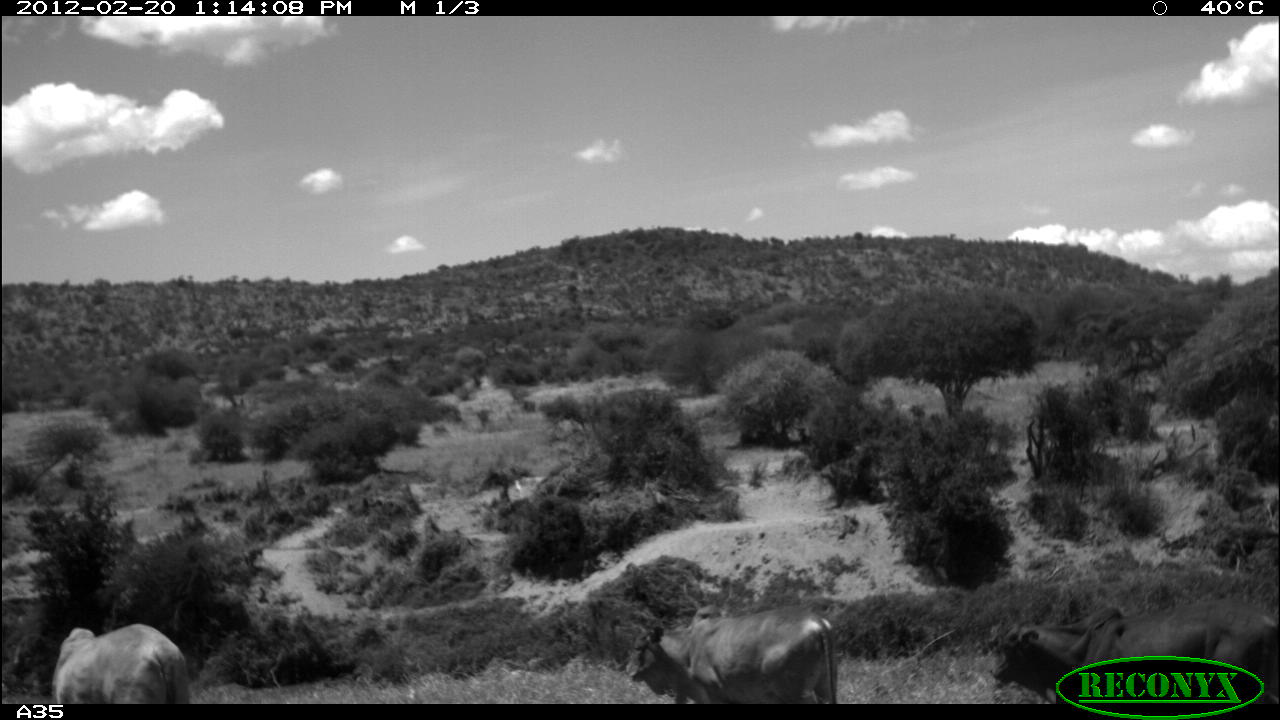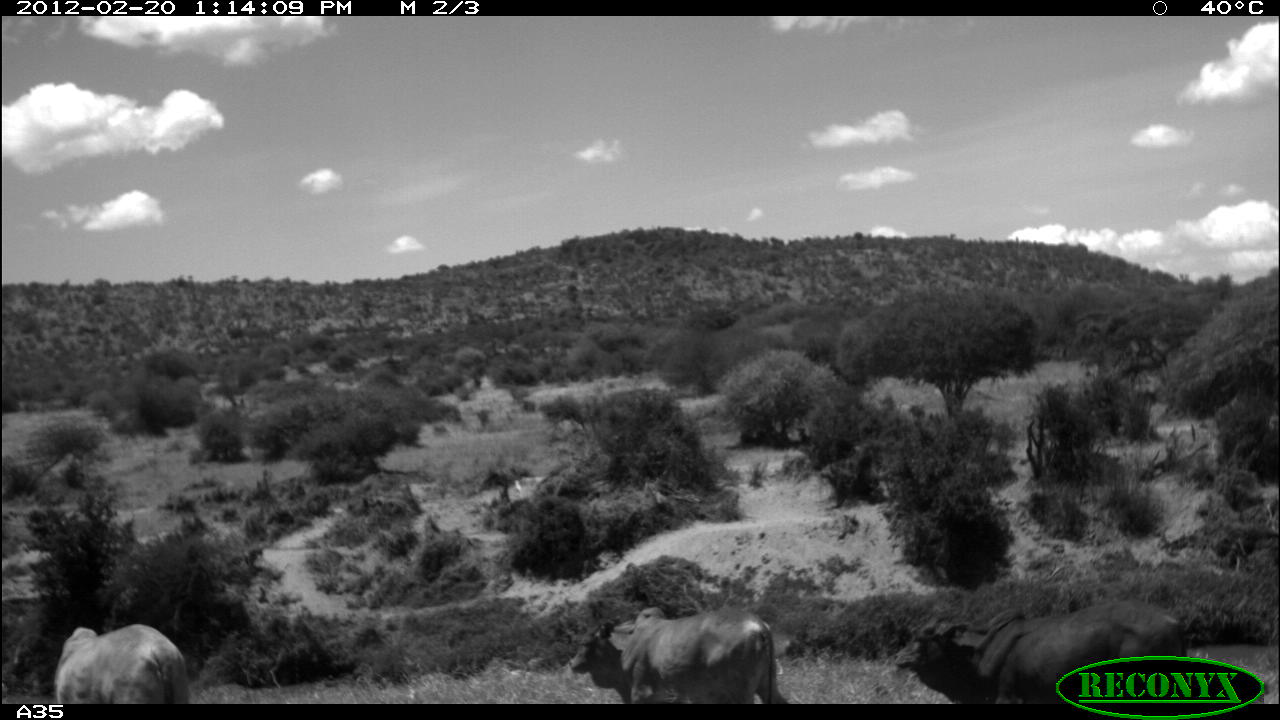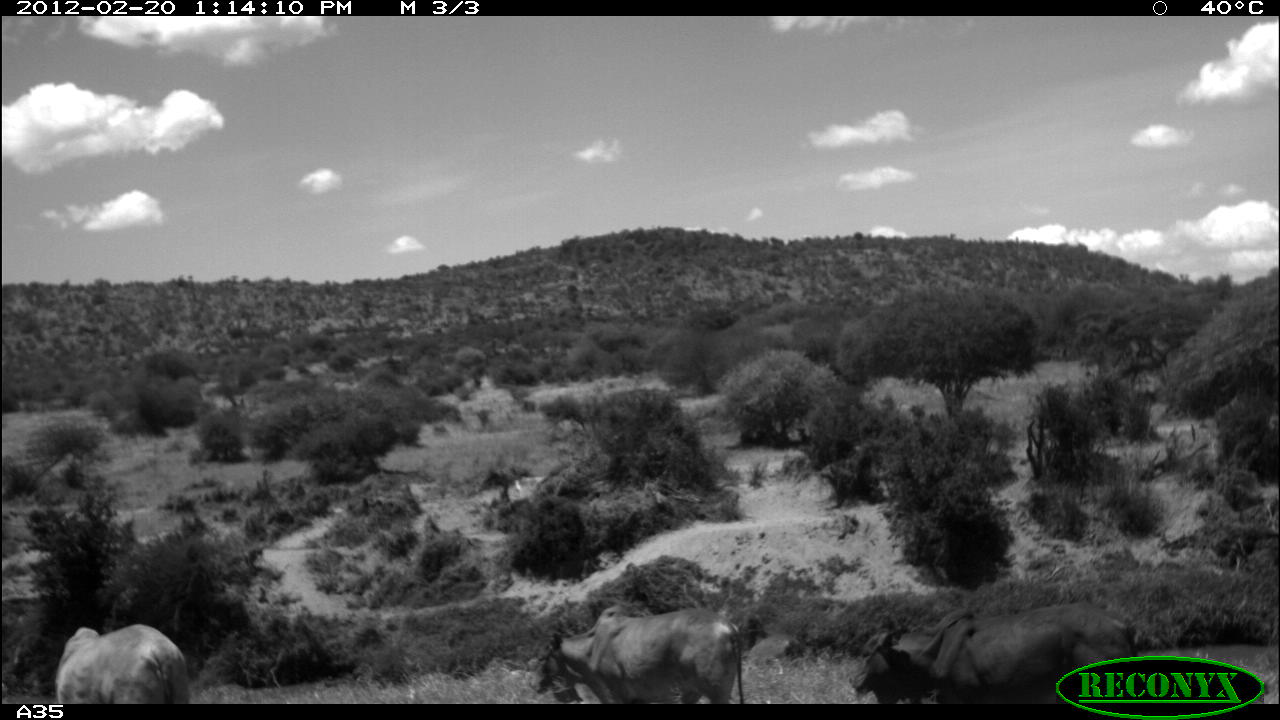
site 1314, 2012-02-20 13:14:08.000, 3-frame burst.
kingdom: Animalia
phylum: Chordata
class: Mammalia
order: Artiodactyla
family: Bovidae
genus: Bos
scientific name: Bos taurus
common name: domestic cattle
Bos taurus (domestic cattle), count 3.